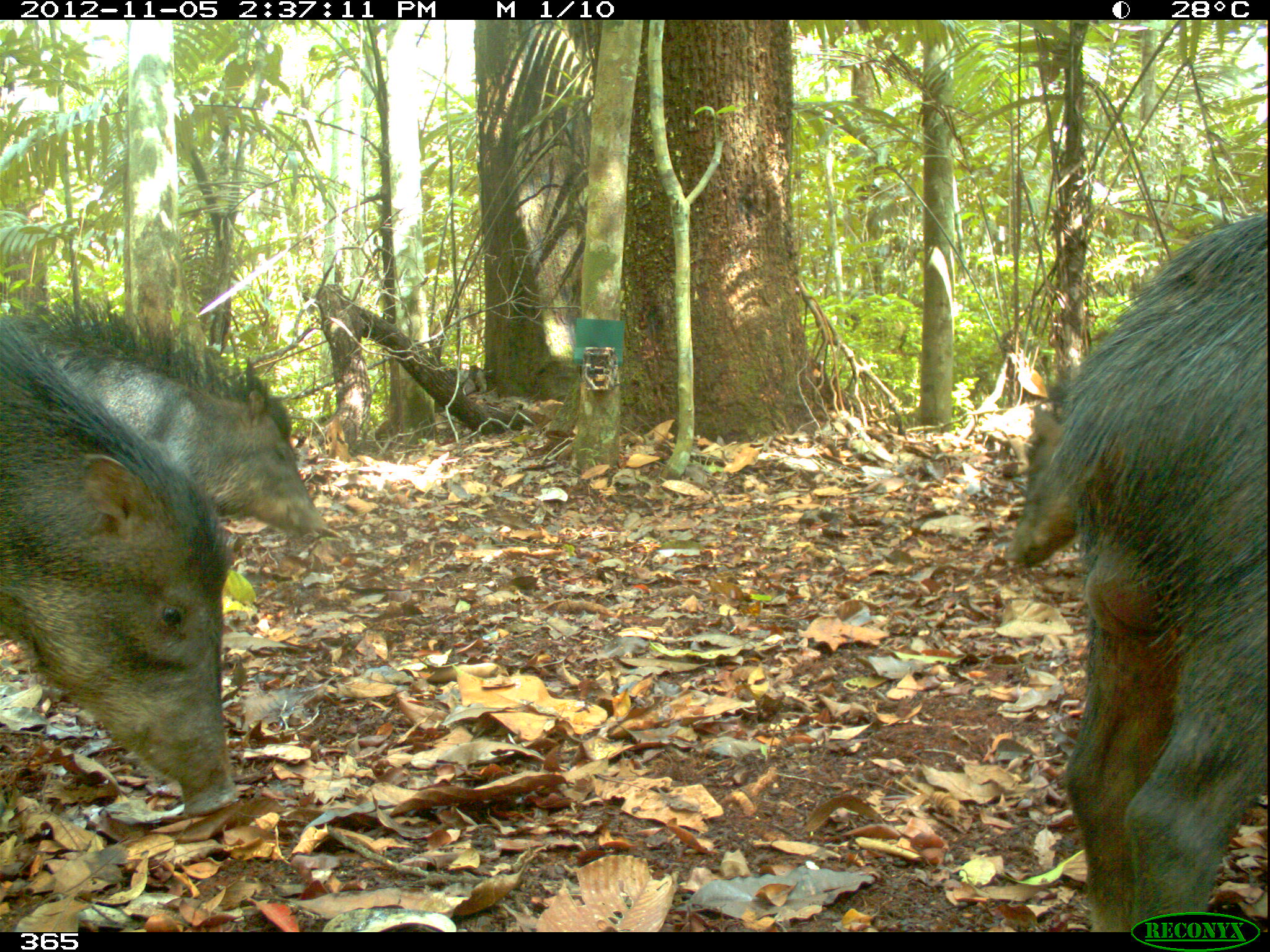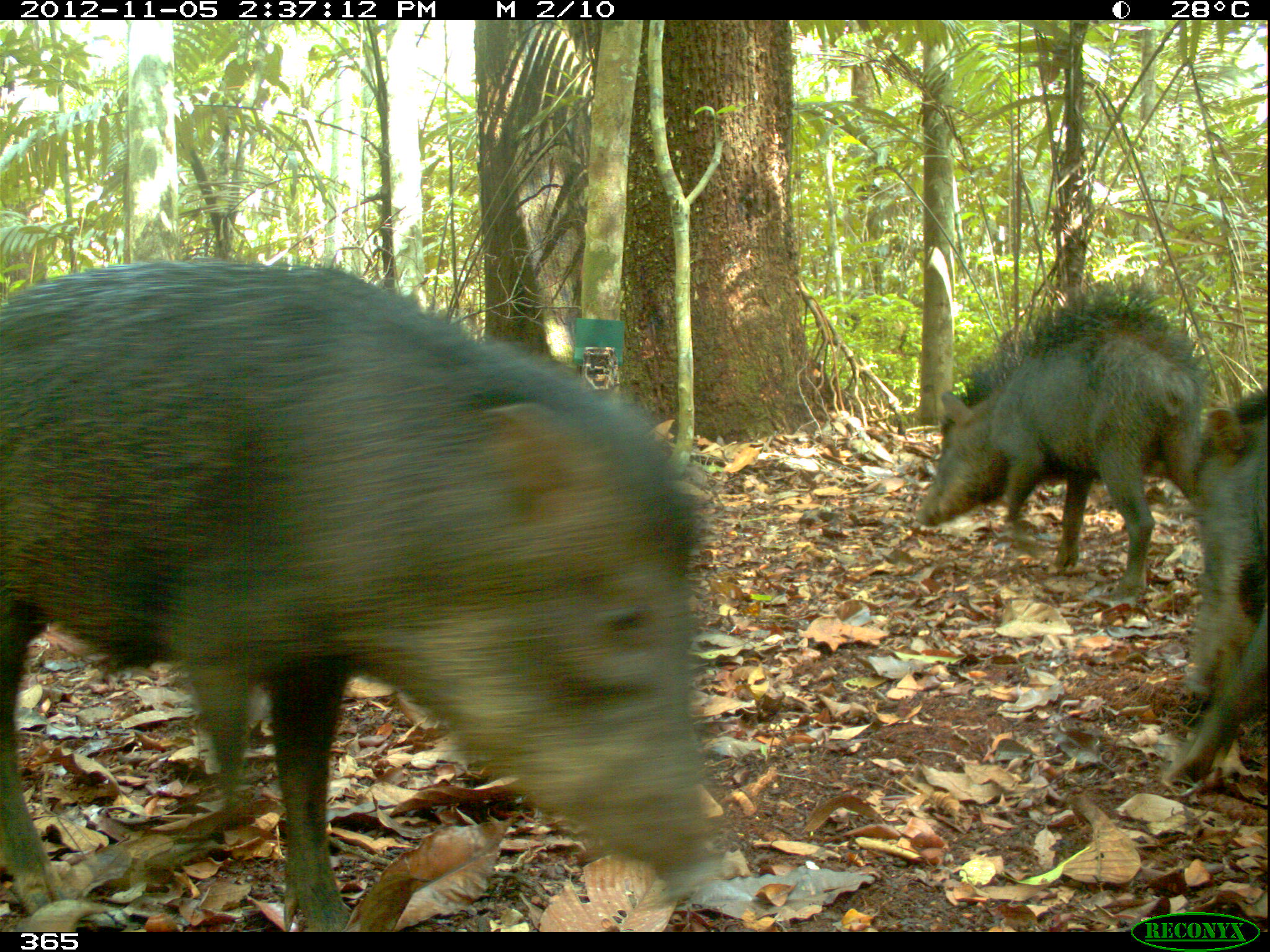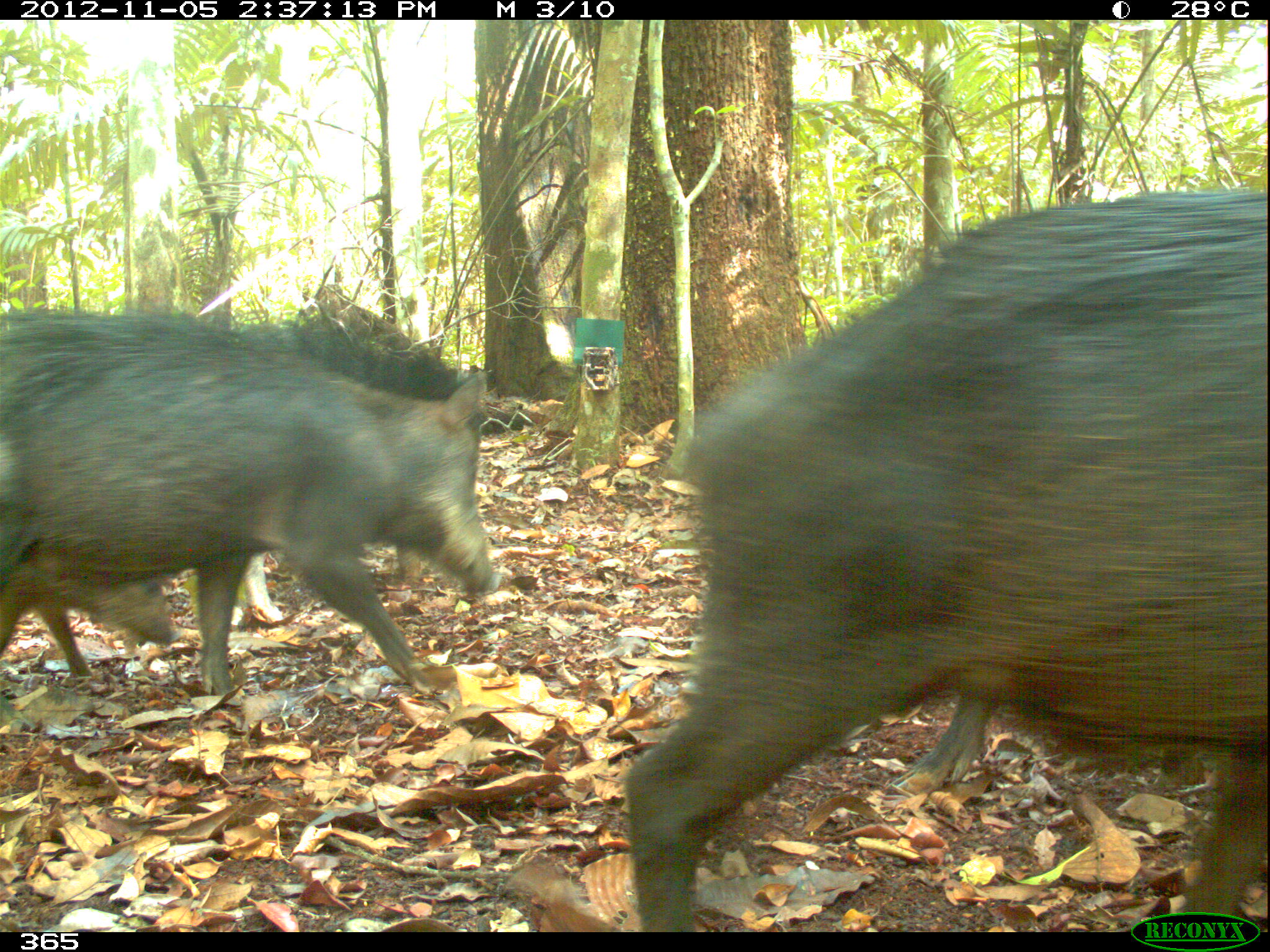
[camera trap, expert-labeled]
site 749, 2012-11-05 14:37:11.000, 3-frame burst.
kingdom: Animalia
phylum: Chordata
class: Mammalia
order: Artiodactyla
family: Tayassuidae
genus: Tayassu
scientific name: Tayassu pecari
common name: white-lipped peccary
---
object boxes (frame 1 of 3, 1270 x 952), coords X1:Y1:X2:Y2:
tayassu pecari: 1013:215:1270:932; 2:317:236:814; 1:287:326:536; 1007:405:1083:563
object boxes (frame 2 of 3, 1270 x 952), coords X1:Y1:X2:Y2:
tayassu pecari: 2:258:727:927; 918:285:1202:591; 1165:388:1270:779